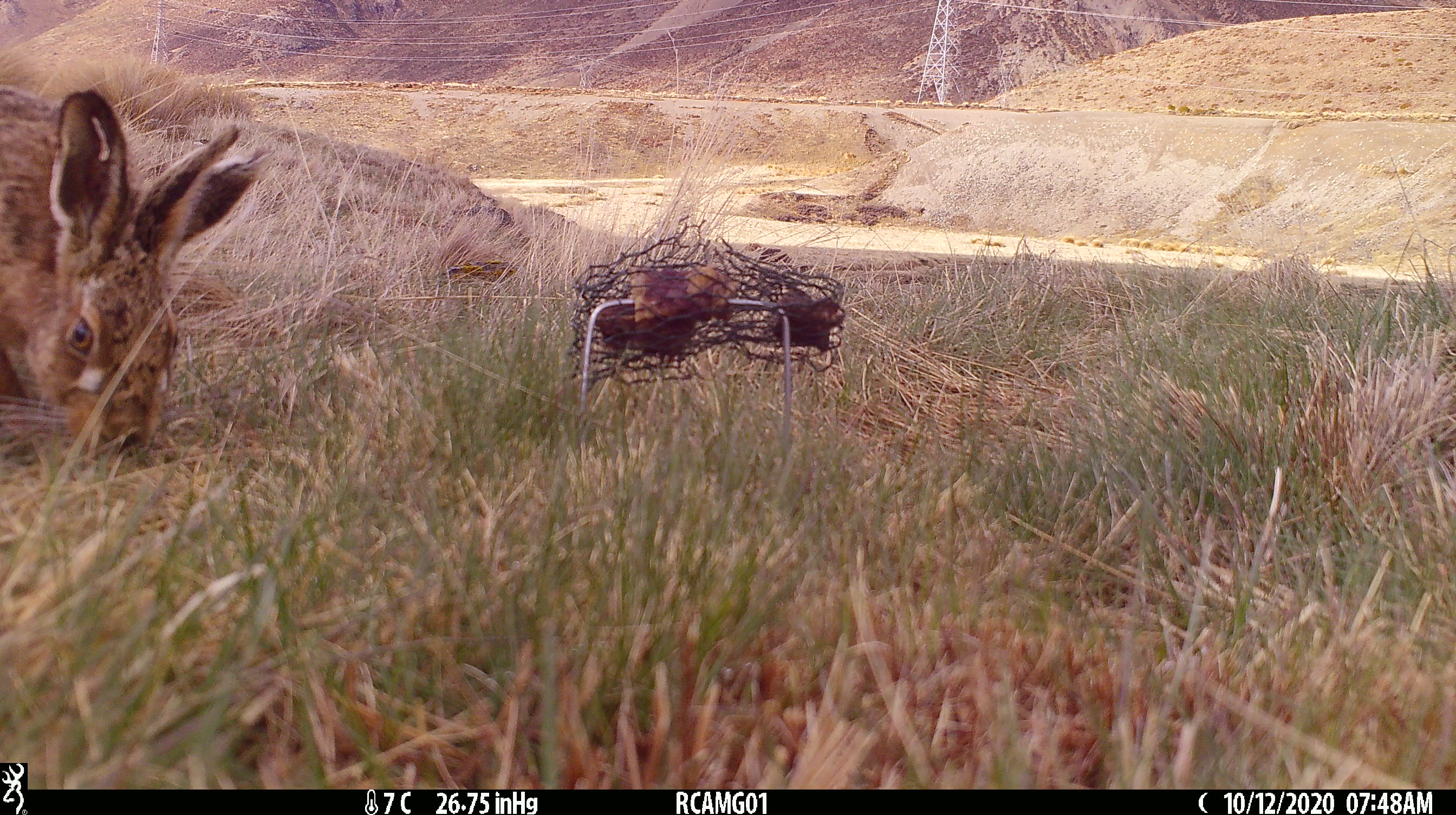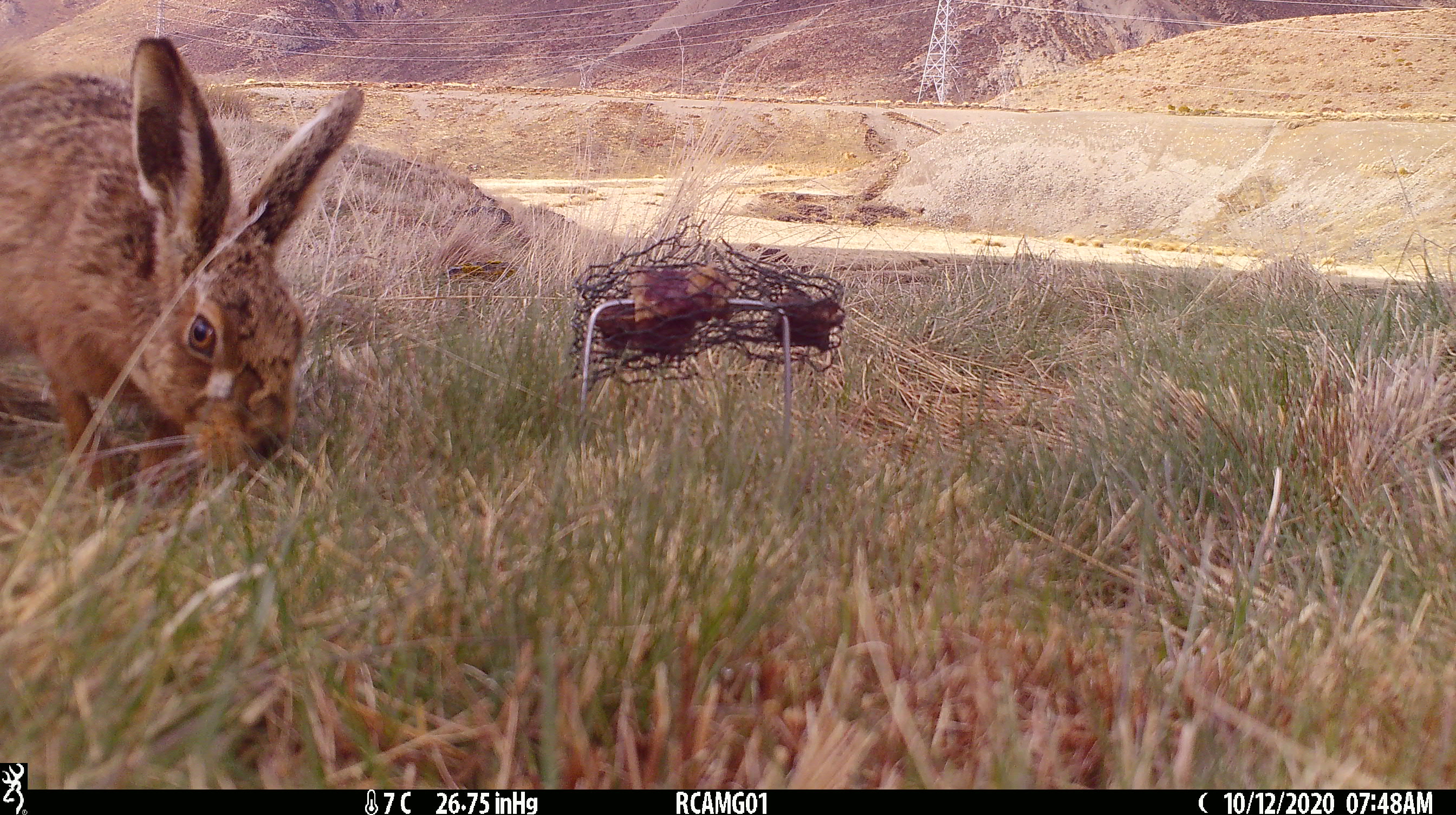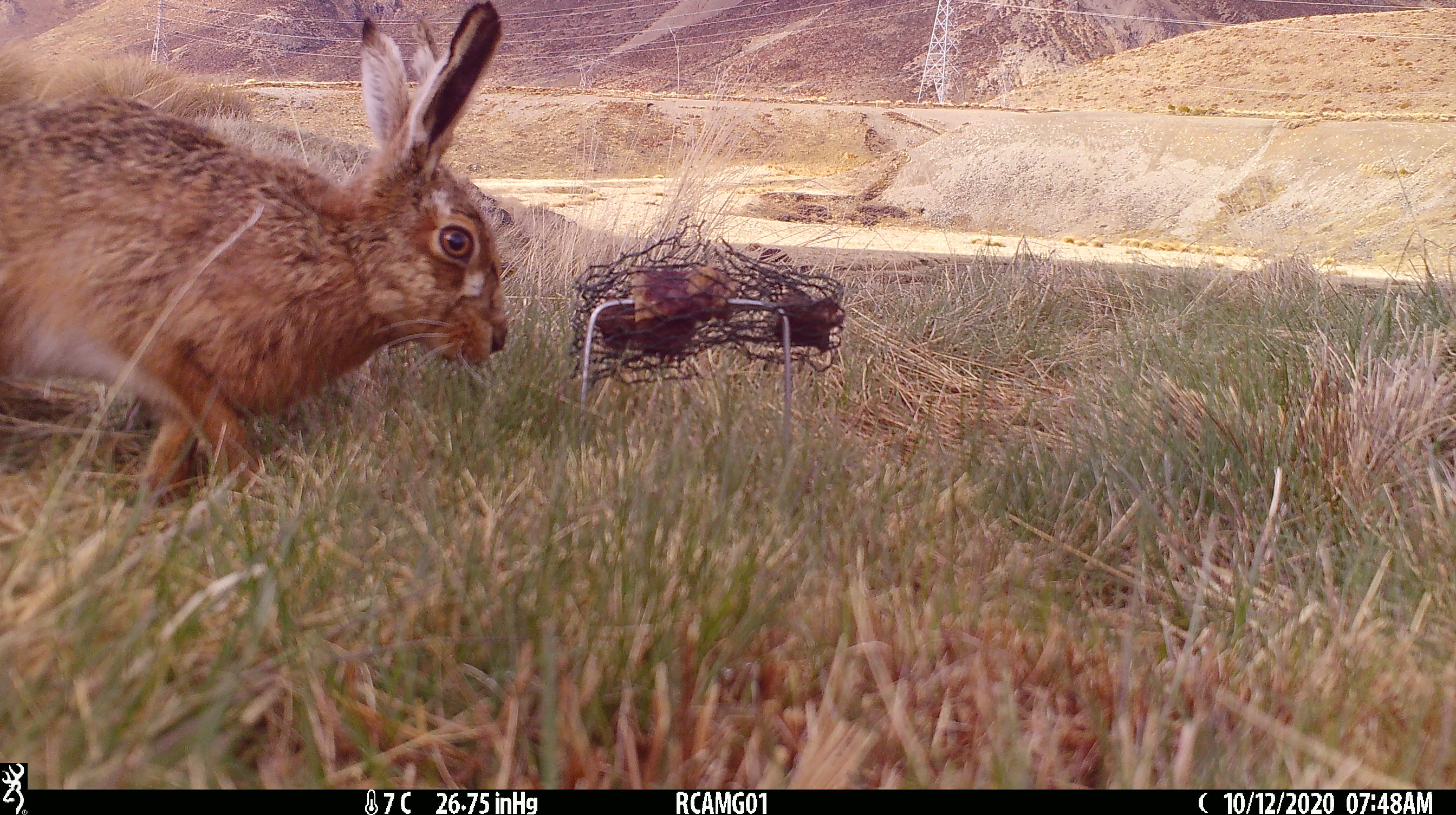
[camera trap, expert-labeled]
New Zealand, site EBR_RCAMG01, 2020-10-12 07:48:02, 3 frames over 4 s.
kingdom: Animalia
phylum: Chordata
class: Mammalia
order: Lagomorpha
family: Leporidae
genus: Lepus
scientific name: Lepus europaeus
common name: brown hare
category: hare